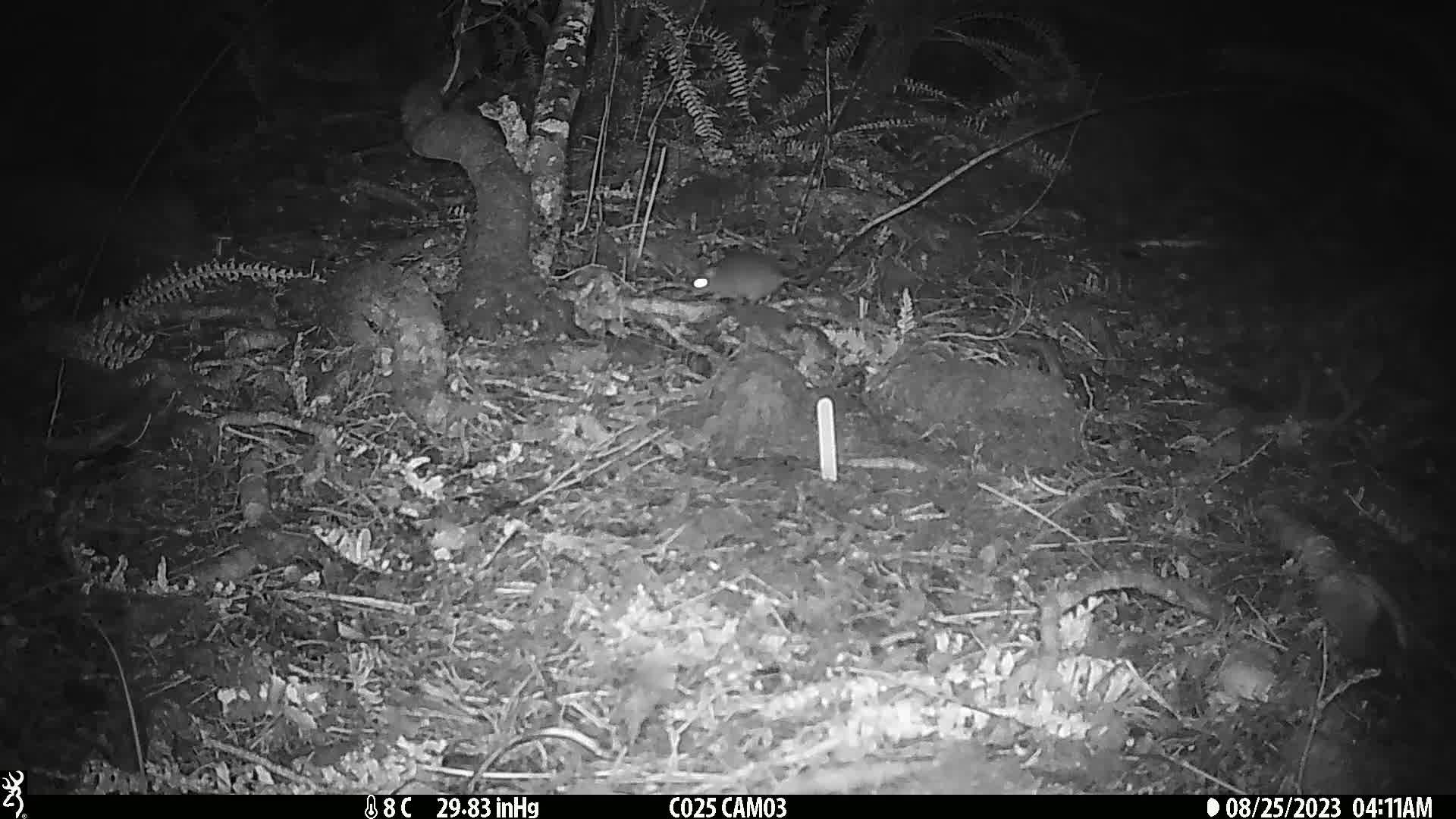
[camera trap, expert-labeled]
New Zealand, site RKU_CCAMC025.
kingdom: Animalia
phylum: Chordata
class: Mammalia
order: Rodentia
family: Muridae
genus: Rattus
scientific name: Rattus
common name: rat